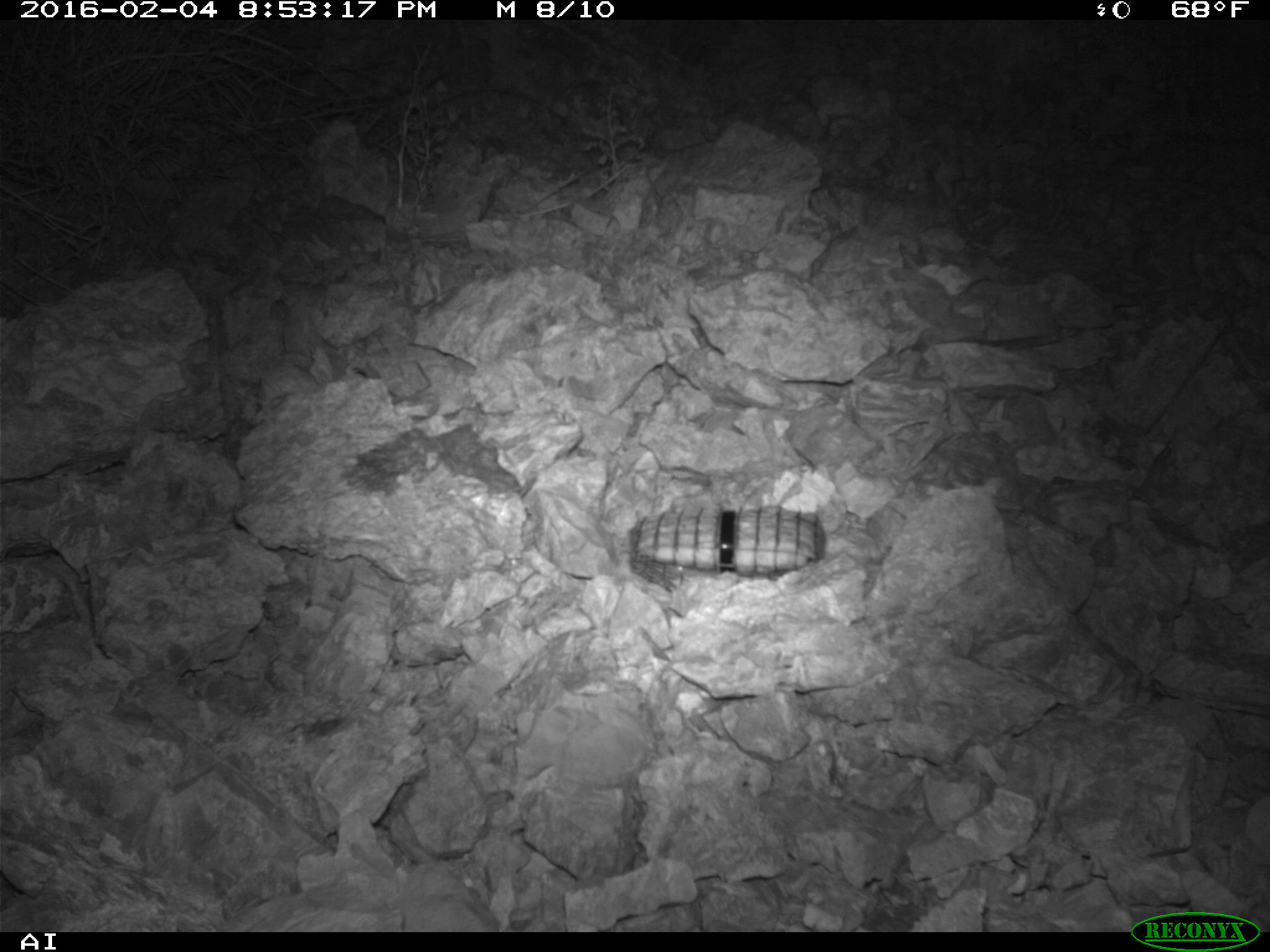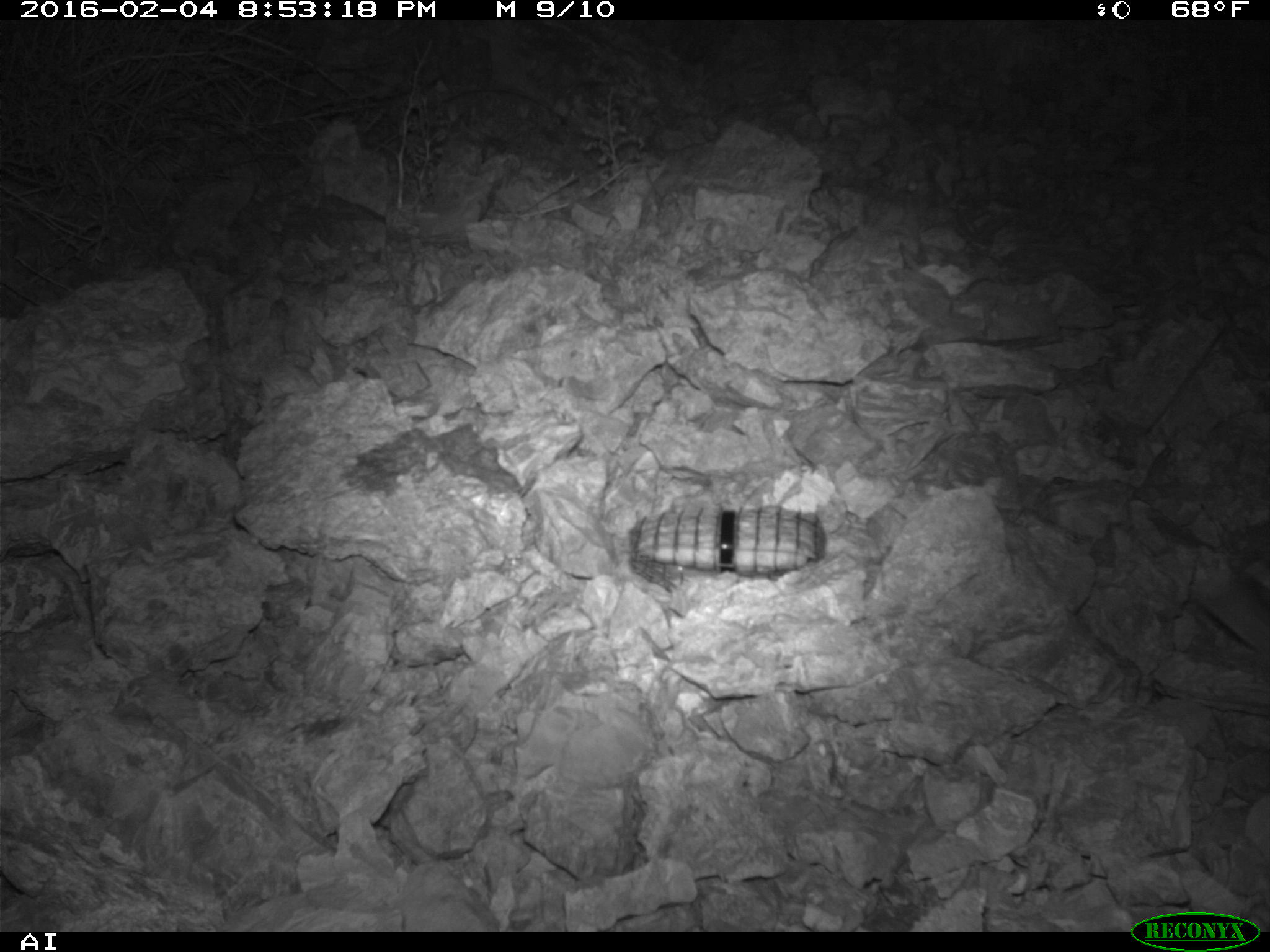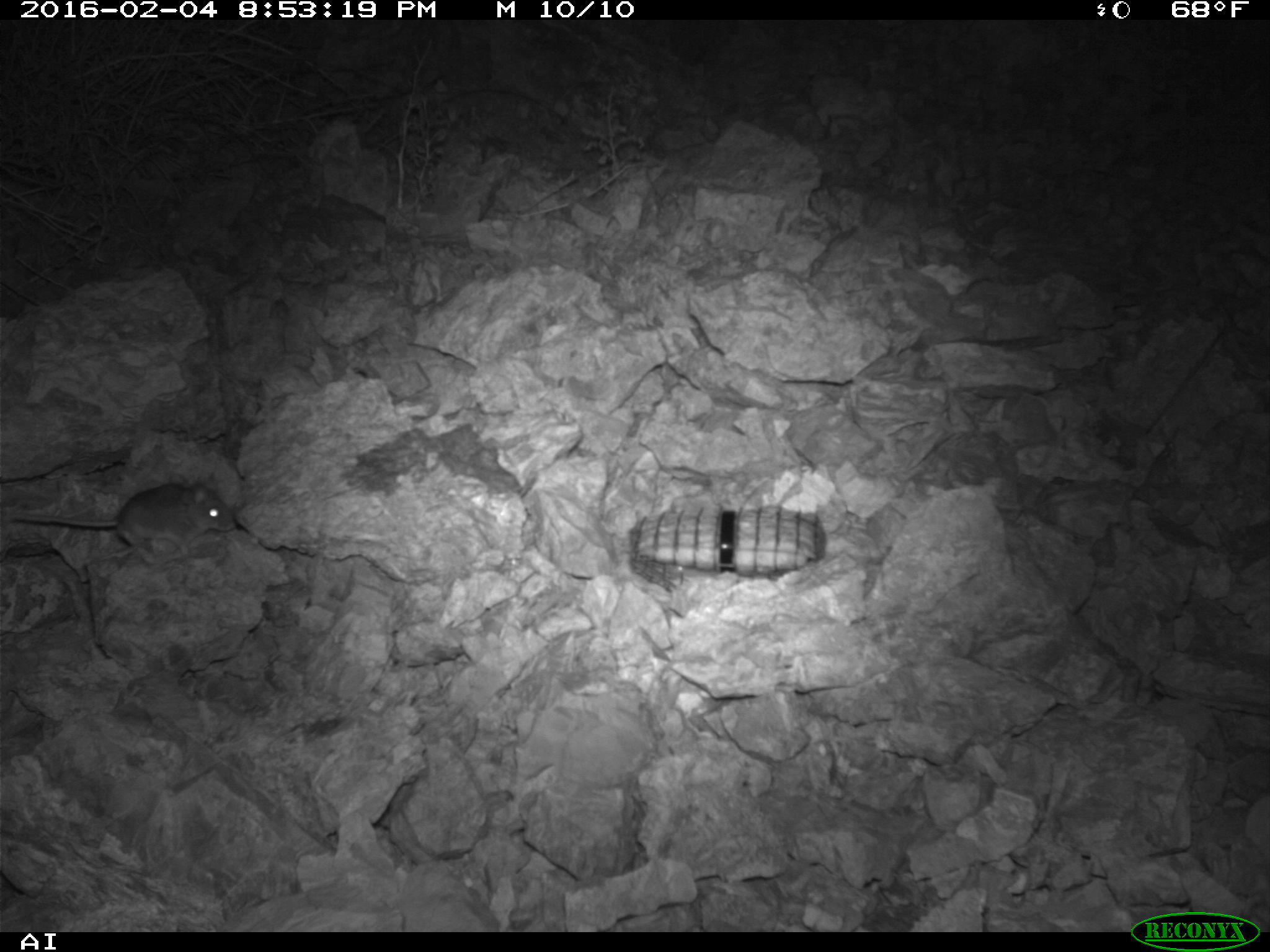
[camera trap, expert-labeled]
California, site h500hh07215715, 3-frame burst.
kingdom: Animalia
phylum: Chordata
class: Mammalia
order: Rodentia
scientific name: Rodentia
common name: rodent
Rodent (Rodentia).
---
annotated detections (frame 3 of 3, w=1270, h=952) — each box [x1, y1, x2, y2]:
rodent: [0, 474, 235, 556]